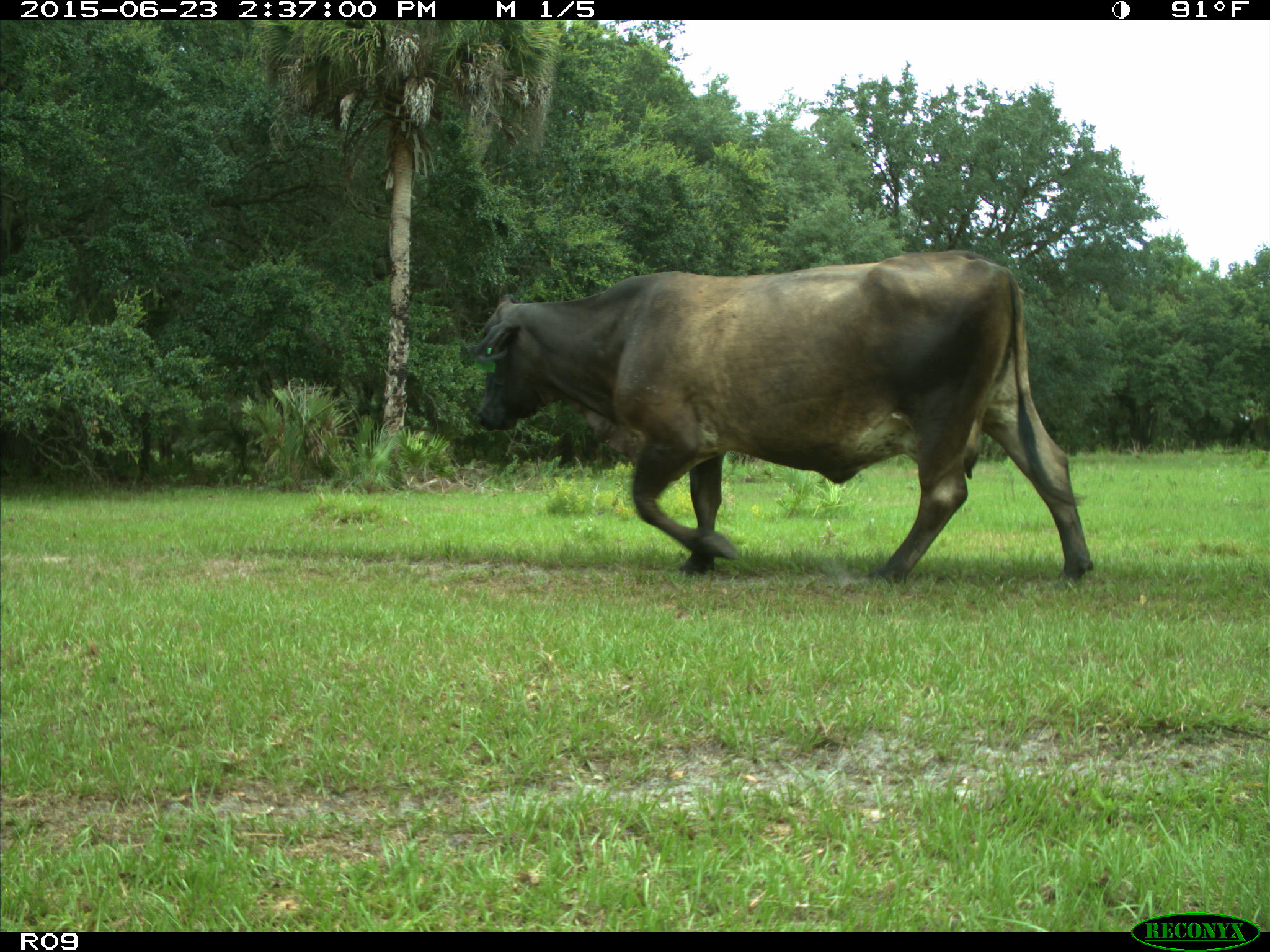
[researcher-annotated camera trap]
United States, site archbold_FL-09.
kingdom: Animalia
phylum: Chordata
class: Mammalia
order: Artiodactyla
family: Bovidae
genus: Bos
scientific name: Bos taurus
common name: domestic cow